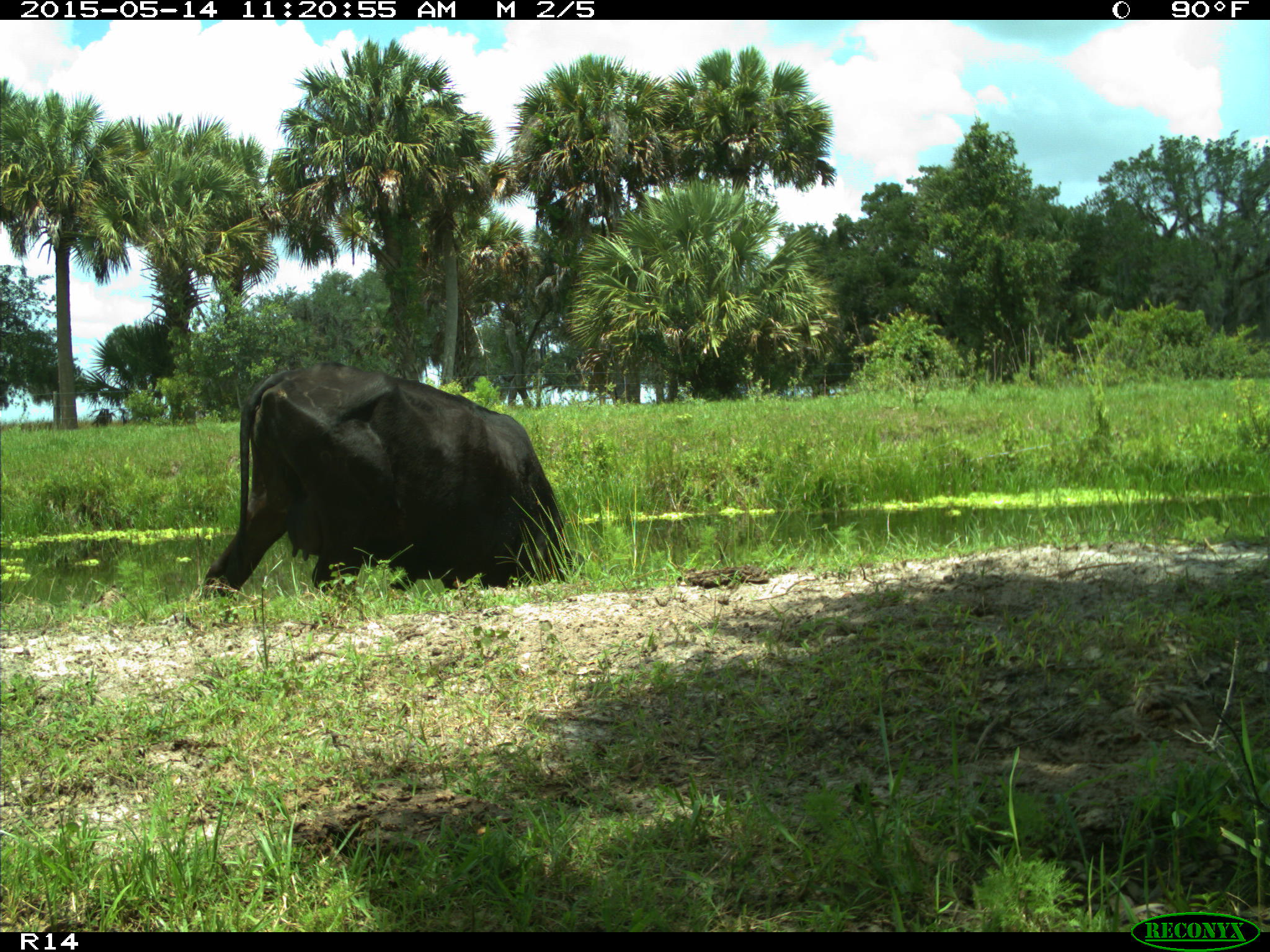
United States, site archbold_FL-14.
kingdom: Animalia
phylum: Chordata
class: Mammalia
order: Artiodactyla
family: Bovidae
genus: Bos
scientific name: Bos taurus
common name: domestic cow